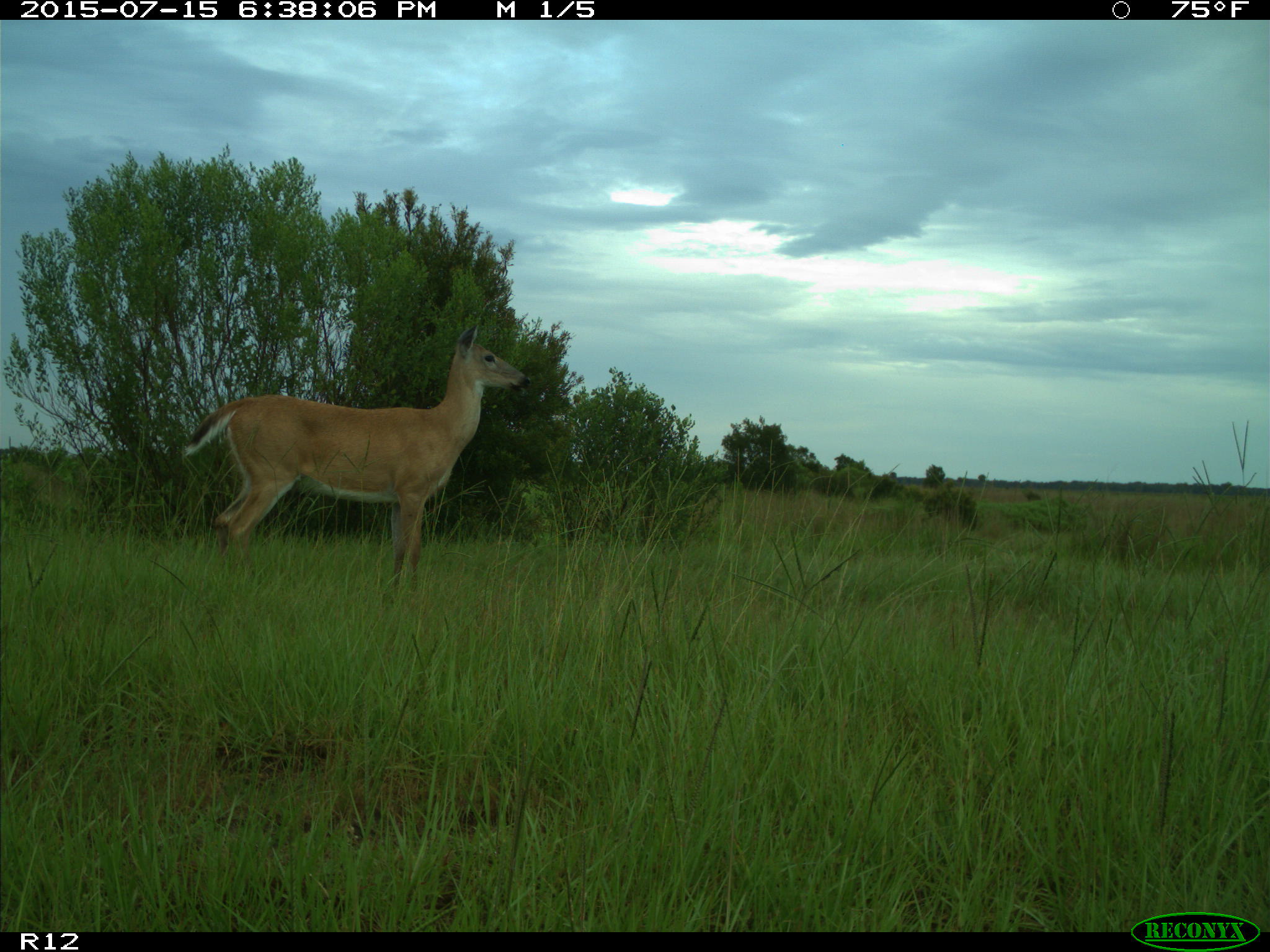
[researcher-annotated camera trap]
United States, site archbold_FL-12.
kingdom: Animalia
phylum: Chordata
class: Mammalia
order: Artiodactyla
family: Cervidae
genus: Odocoileus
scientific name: Odocoileus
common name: deer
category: unidentified deer